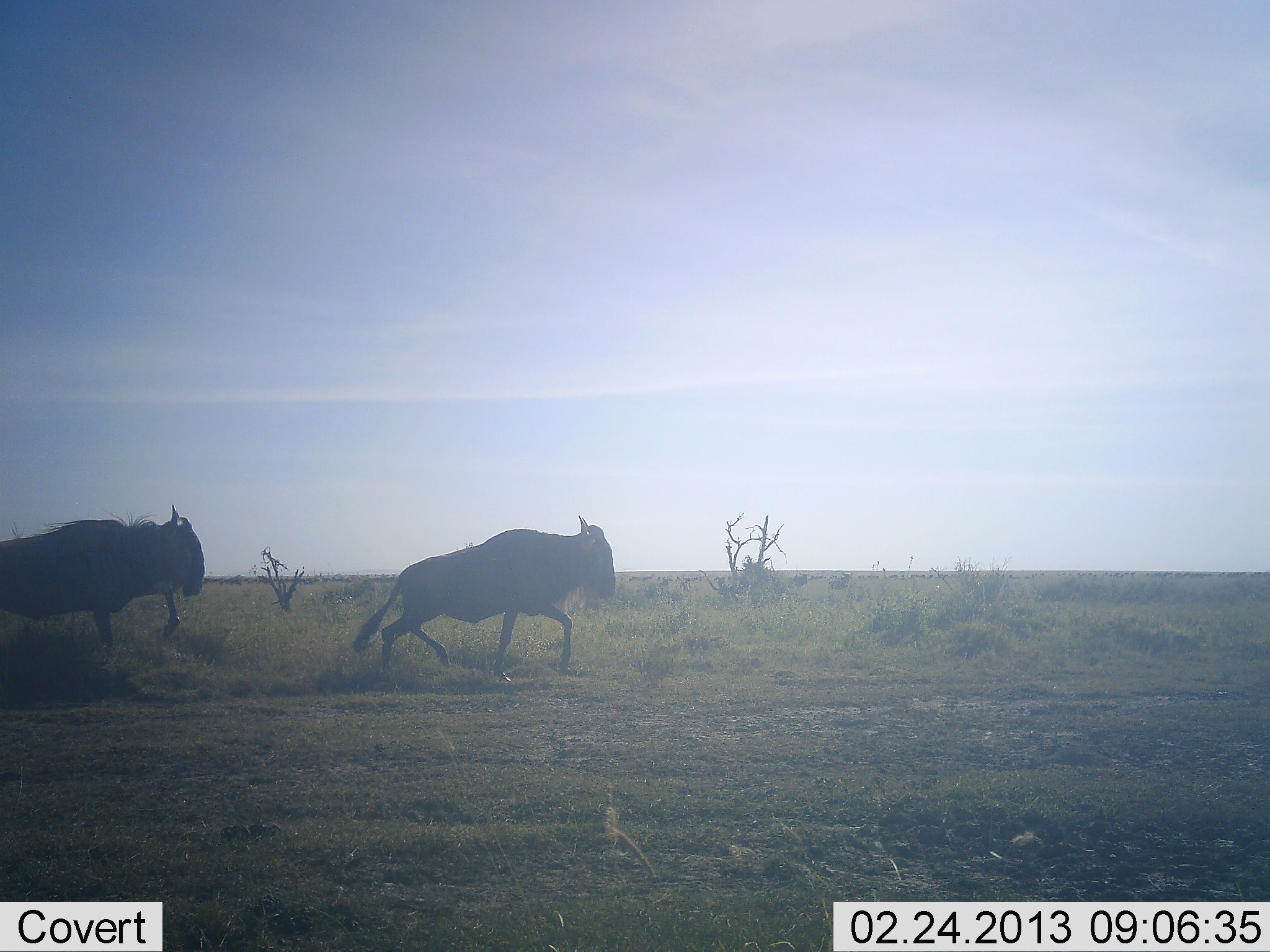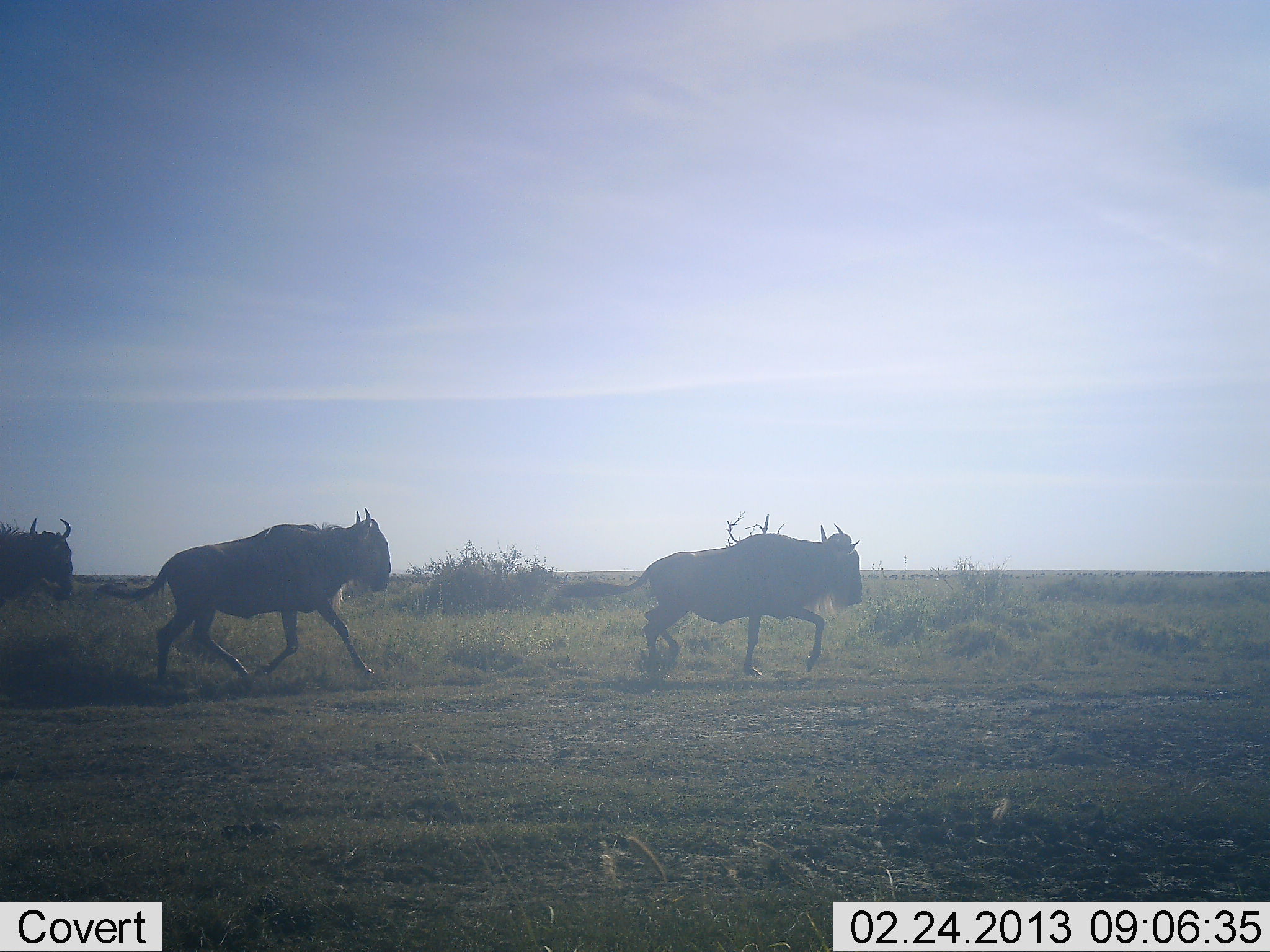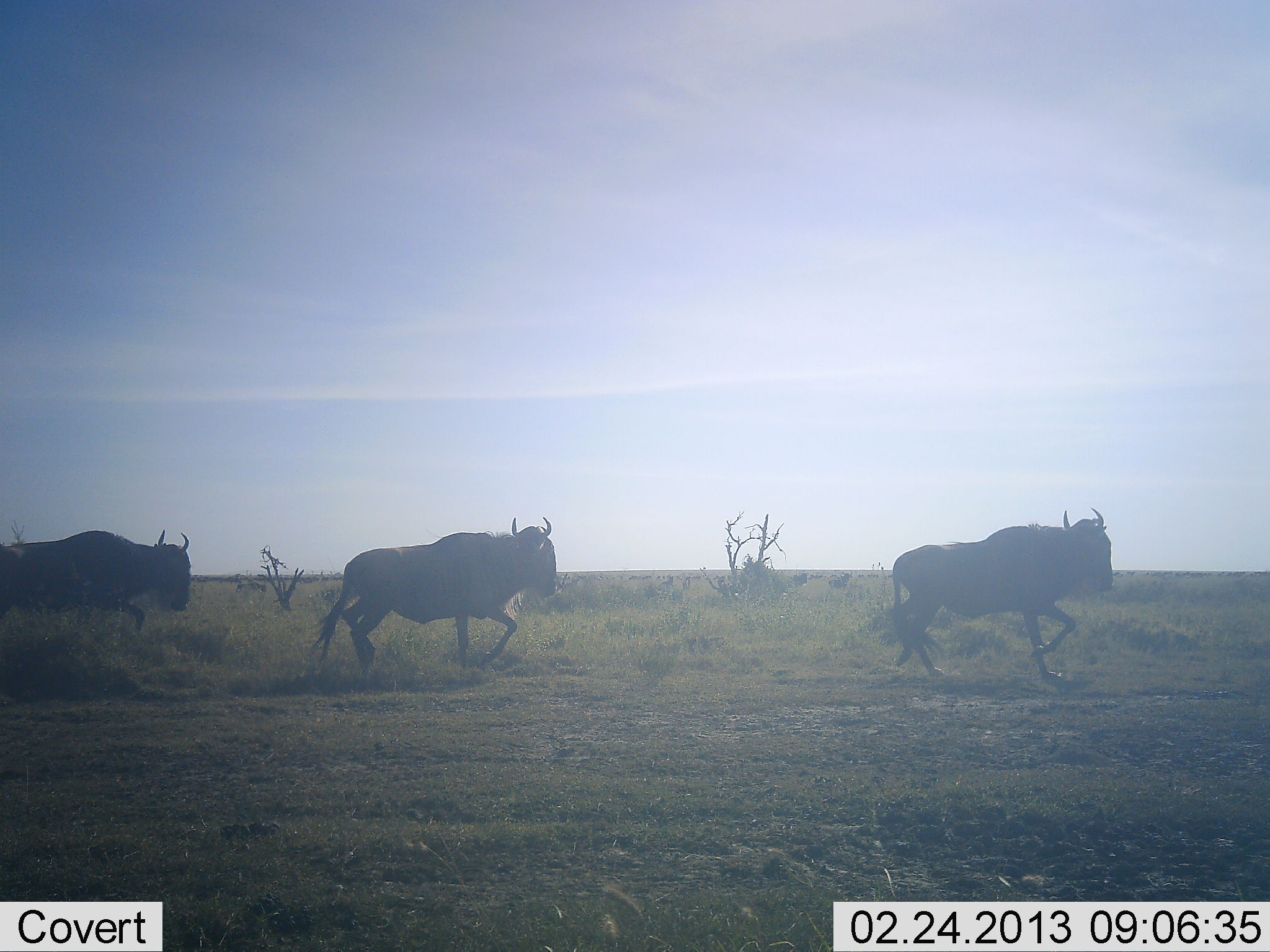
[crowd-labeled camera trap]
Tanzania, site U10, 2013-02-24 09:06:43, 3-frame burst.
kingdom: Animalia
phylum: Chordata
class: Mammalia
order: Artiodactyla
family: Bovidae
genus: Connochaetes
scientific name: Connochaetes taurinus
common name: blue wildebeest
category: wildebeest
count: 3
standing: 10%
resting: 0%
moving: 95%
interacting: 0%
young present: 0%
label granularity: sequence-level